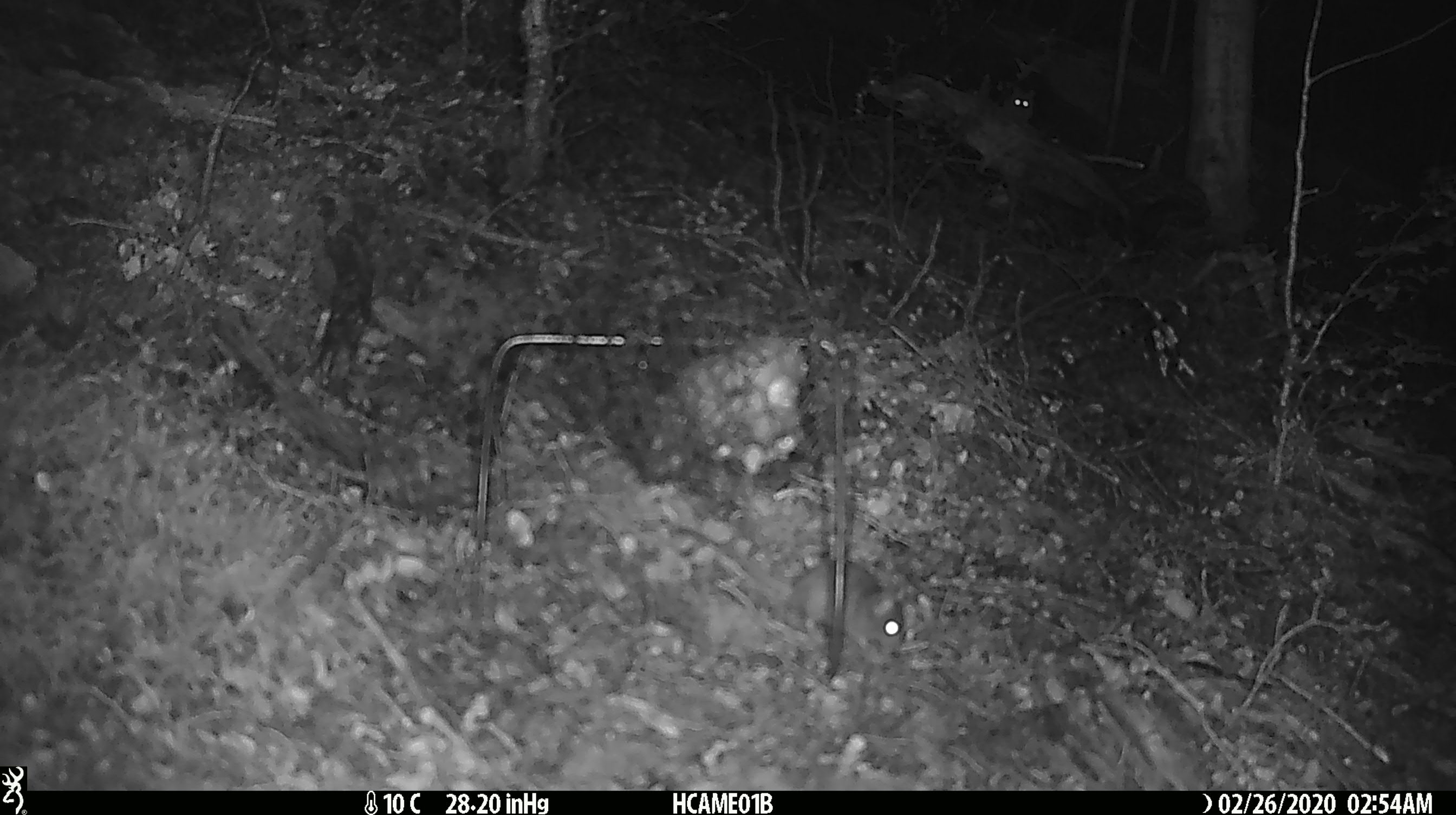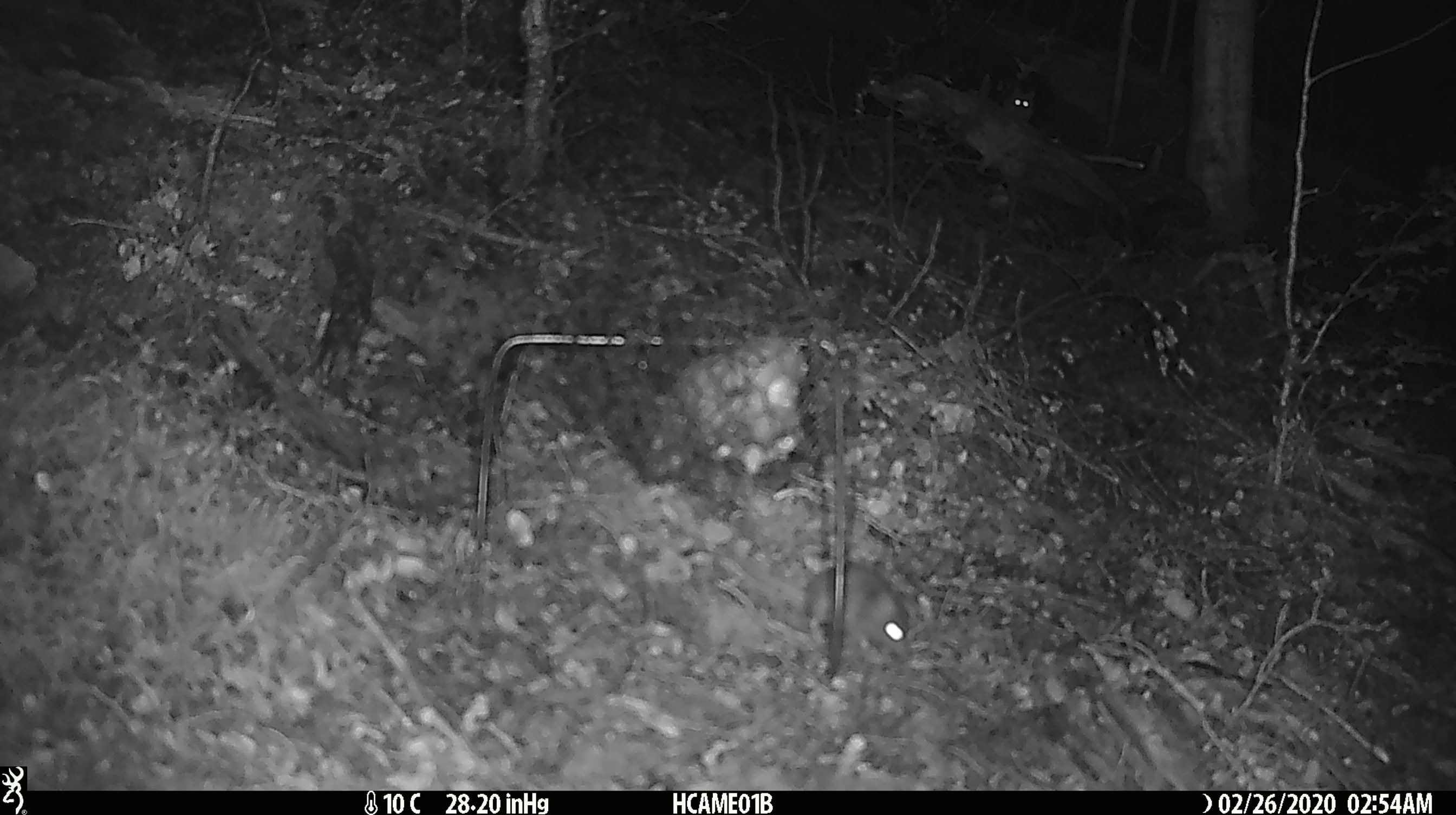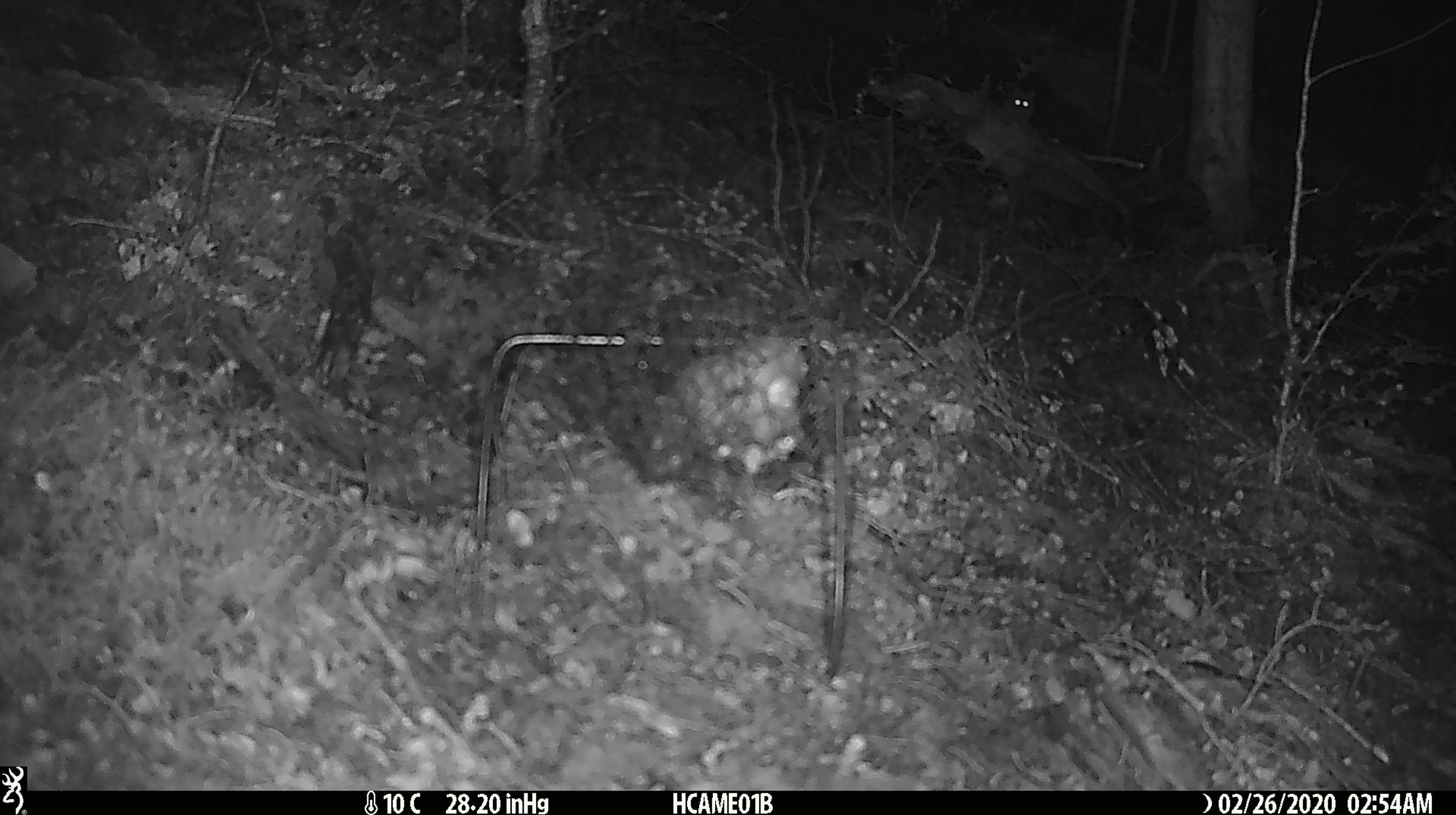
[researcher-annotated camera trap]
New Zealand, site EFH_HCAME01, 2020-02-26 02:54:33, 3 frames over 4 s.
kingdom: Animalia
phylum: Chordata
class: Mammalia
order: Rodentia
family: Muridae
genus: Mus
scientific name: Mus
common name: mouse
Mouse (Mus).